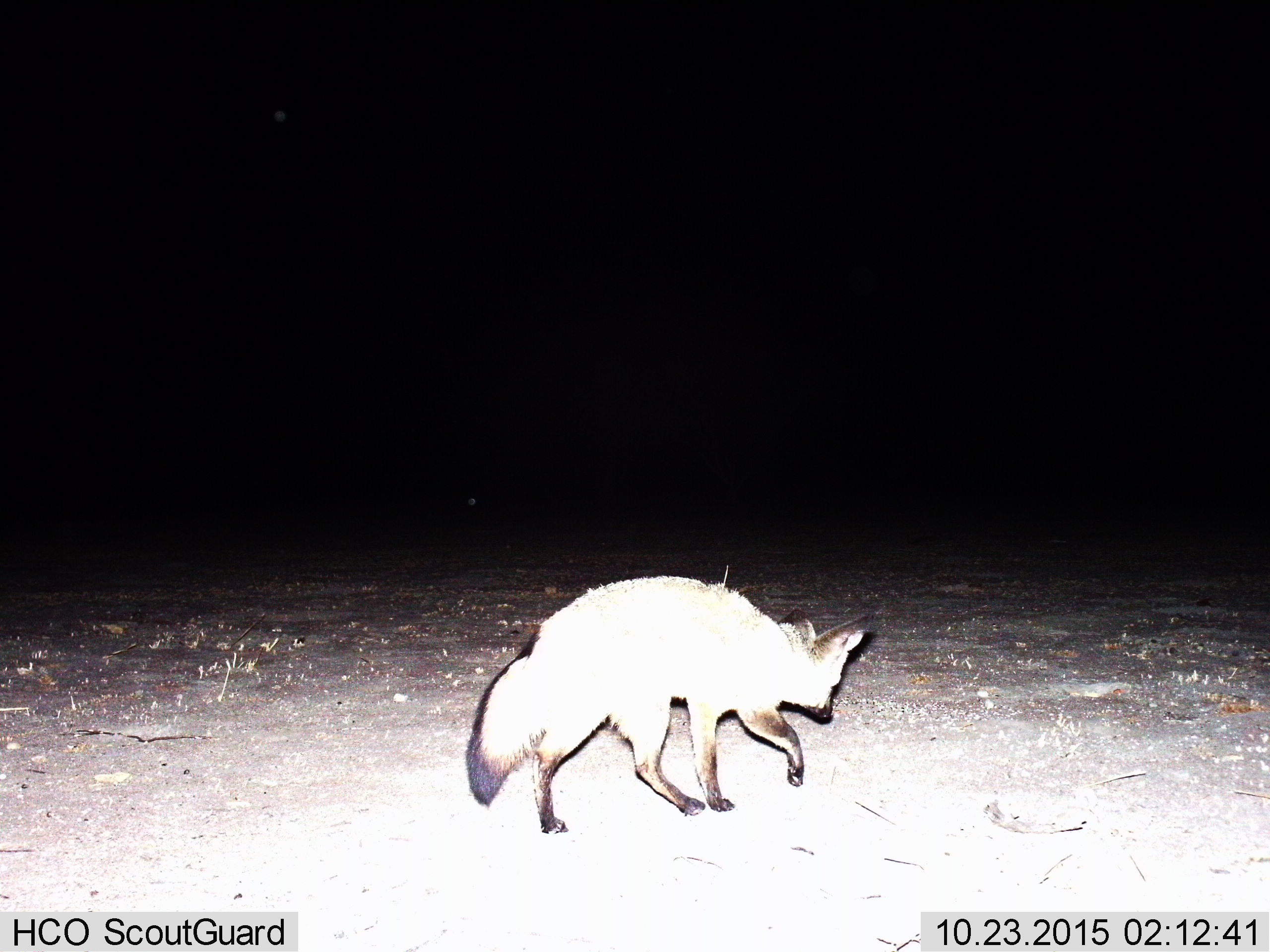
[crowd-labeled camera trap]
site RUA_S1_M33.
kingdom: Animalia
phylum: Chordata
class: Mammalia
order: Carnivora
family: Canidae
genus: Otocyon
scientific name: Otocyon megalotis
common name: bat-eared fox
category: foxbateared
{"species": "foxbateared (bat-eared fox) (Otocyon megalotis)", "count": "1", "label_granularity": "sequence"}